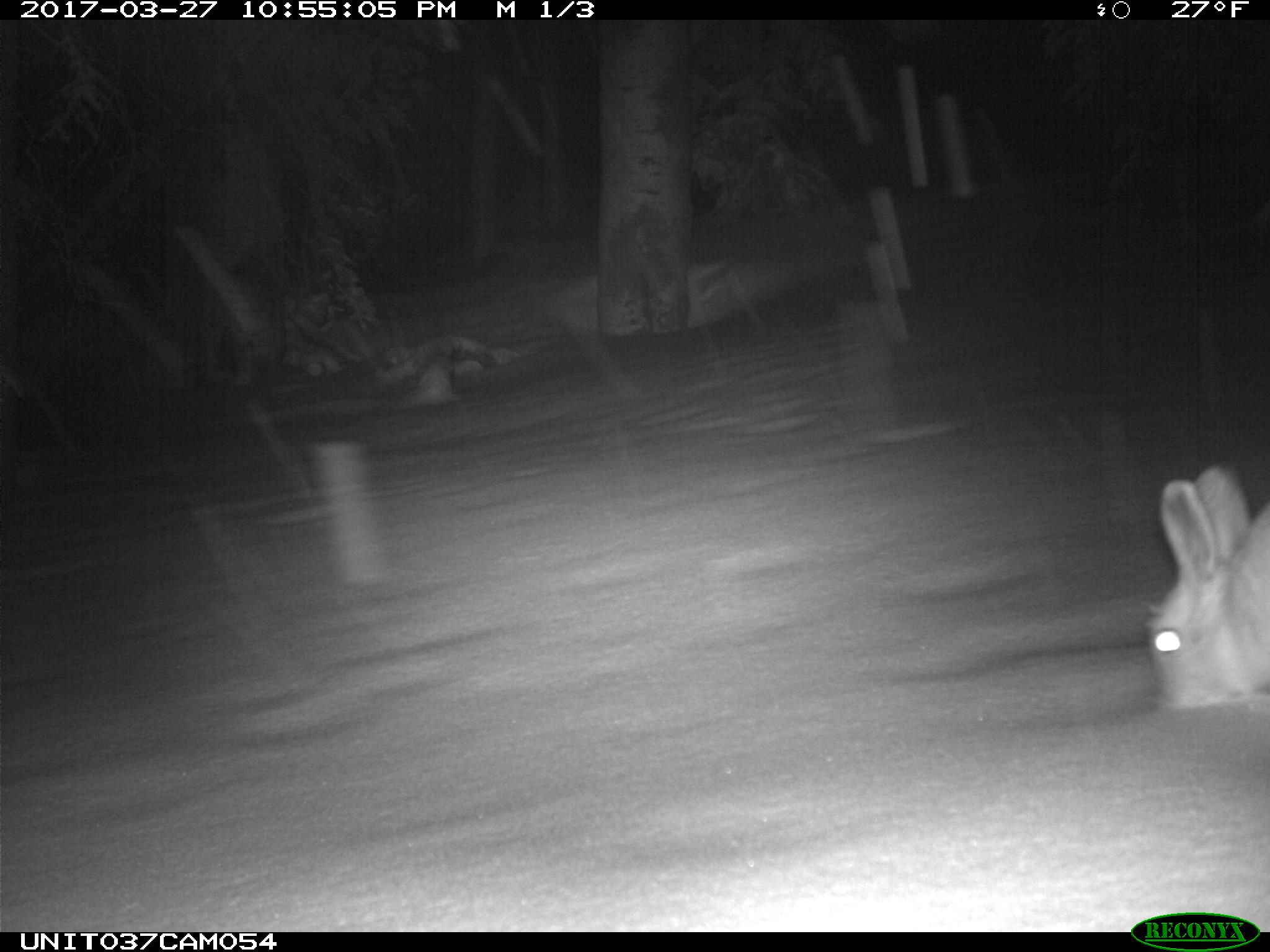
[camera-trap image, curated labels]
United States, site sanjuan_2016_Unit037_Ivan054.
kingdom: Animalia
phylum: Chordata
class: Mammalia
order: Lagomorpha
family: Leporidae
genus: Lepus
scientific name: Lepus americanus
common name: snowshoe hare